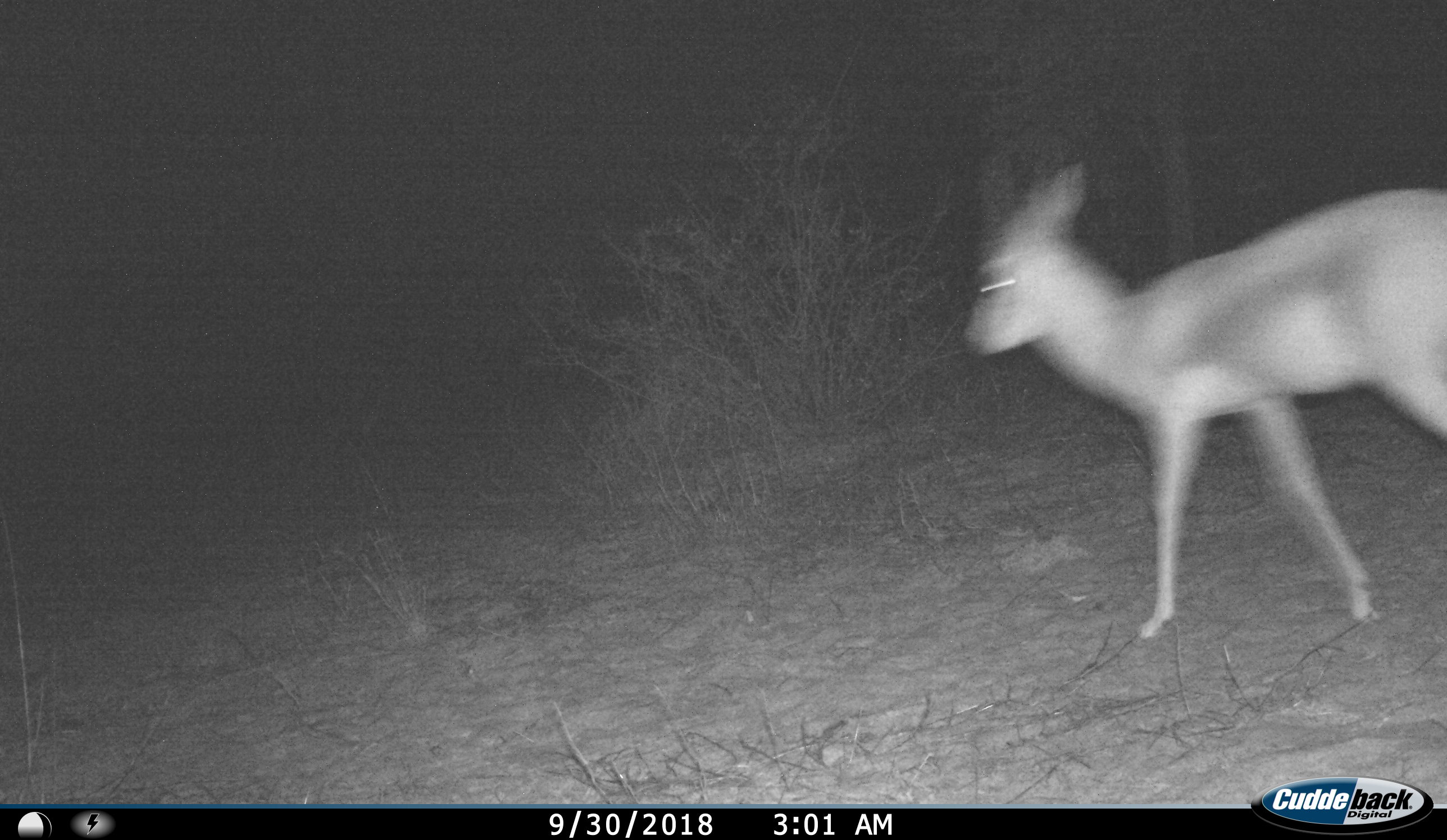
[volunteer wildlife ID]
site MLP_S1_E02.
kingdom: Animalia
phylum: Chordata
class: Mammalia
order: Artiodactyla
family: Bovidae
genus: Sylvicapra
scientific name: Sylvicapra grimmia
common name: common duiker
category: duikercommongrey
Duikercommongrey (common duiker) (Sylvicapra grimmia), count 1. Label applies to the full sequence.